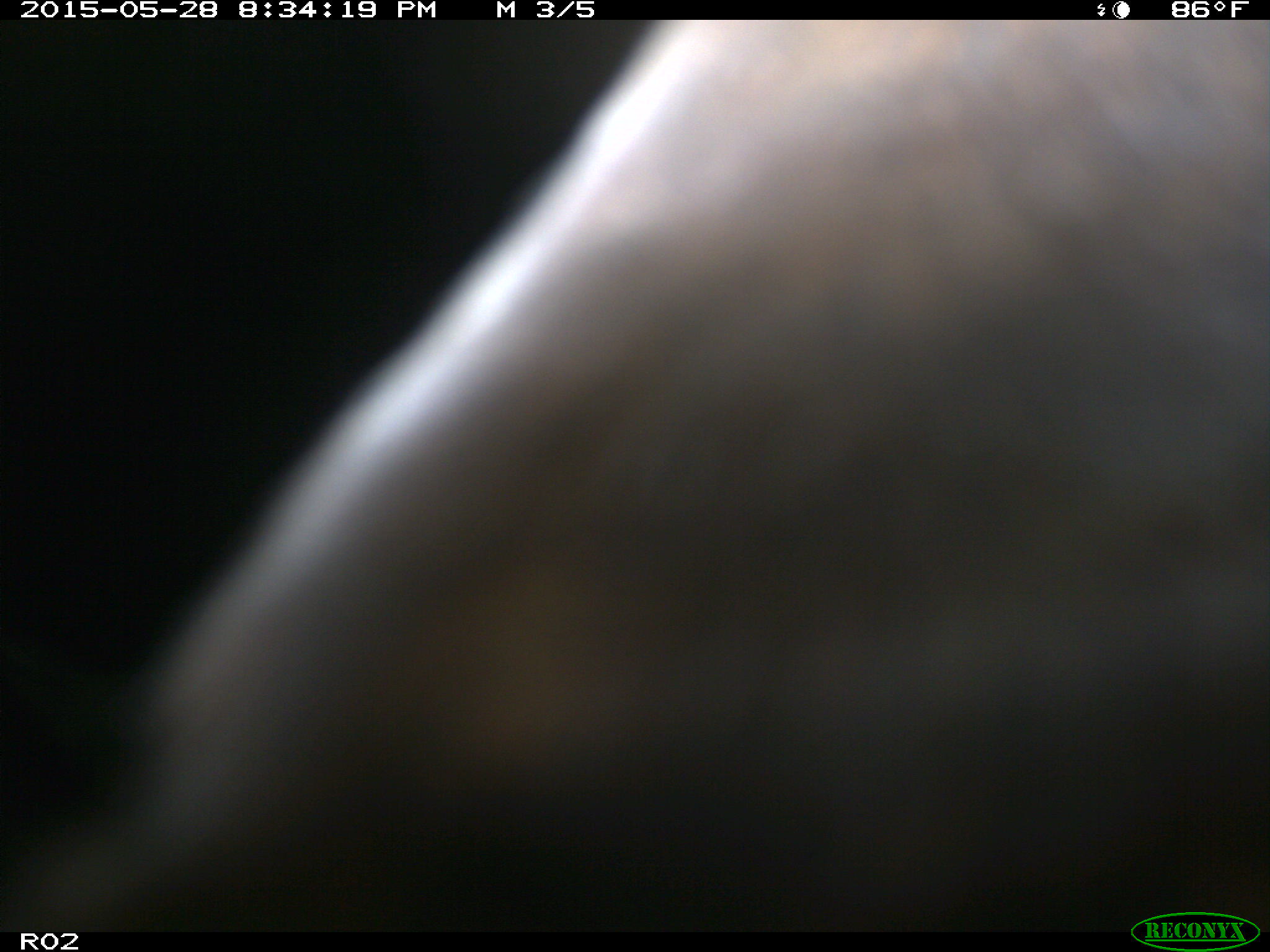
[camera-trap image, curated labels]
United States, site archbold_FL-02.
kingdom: Animalia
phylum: Chordata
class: Mammalia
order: Artiodactyla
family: Bovidae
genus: Bos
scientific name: Bos taurus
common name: domestic cow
Bos taurus (domestic cow).